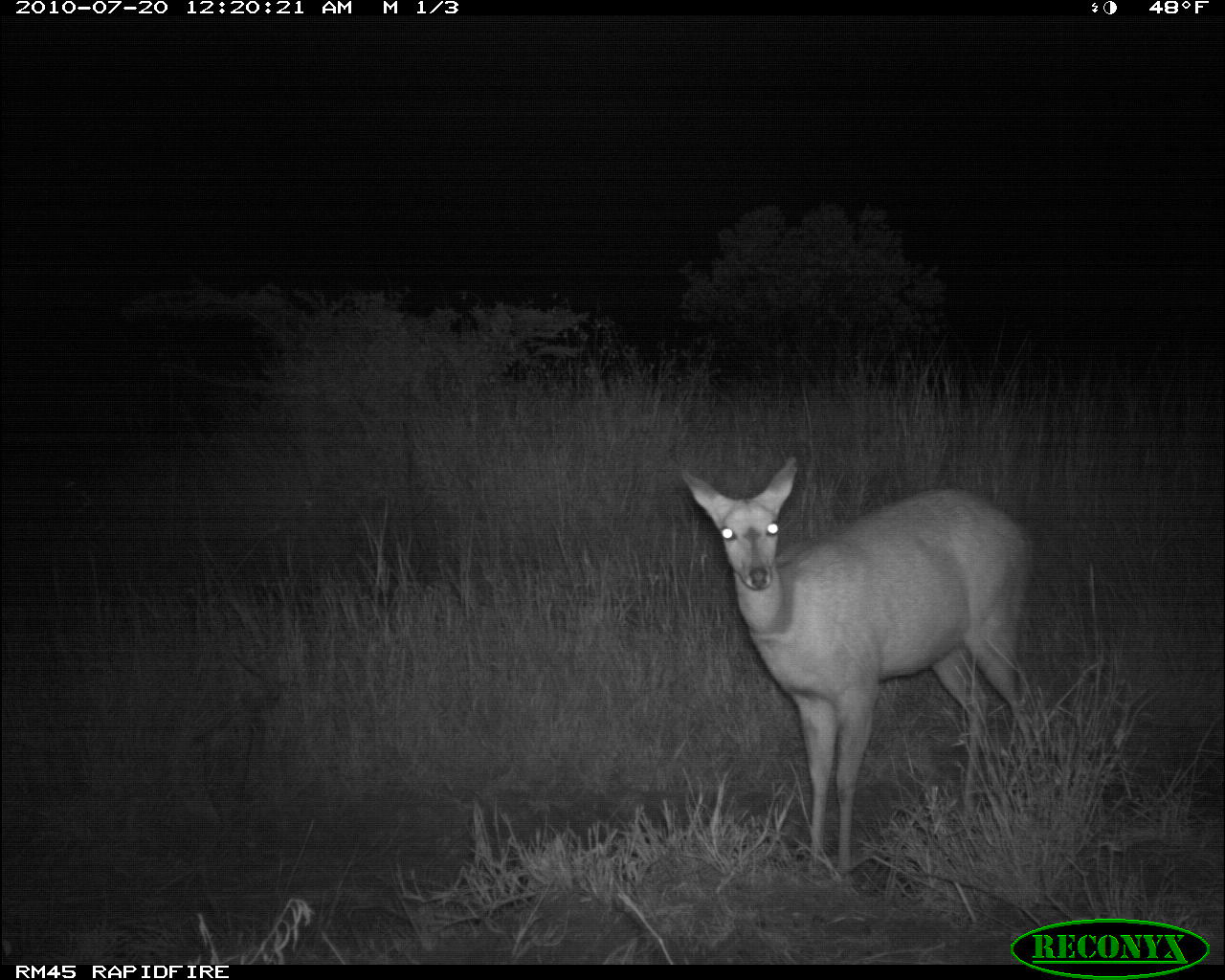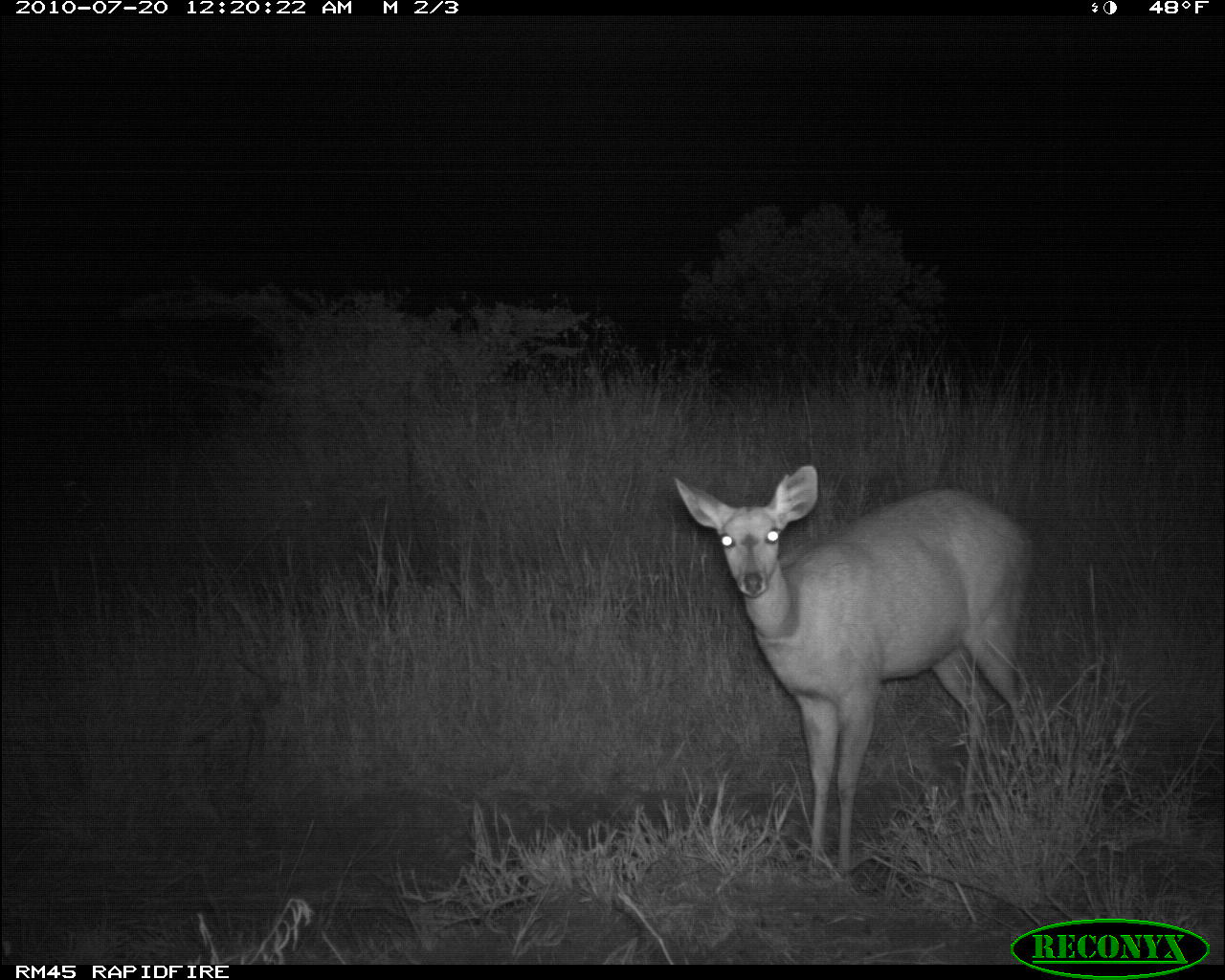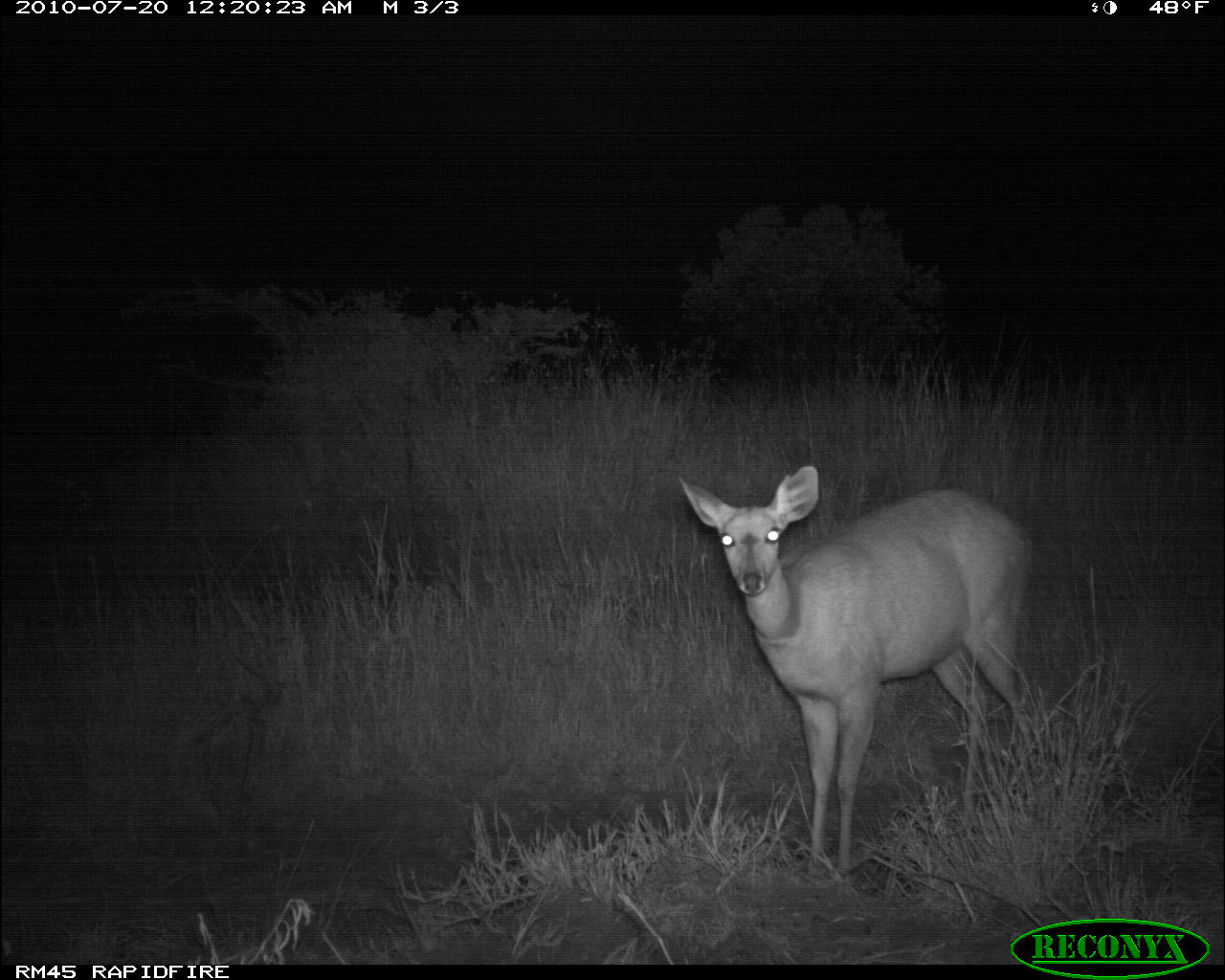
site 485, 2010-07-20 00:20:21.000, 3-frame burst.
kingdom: Animalia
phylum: Chordata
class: Mammalia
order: Artiodactyla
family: Bovidae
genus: Tragelaphus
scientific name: Tragelaphus scriptus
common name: bushbuck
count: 1